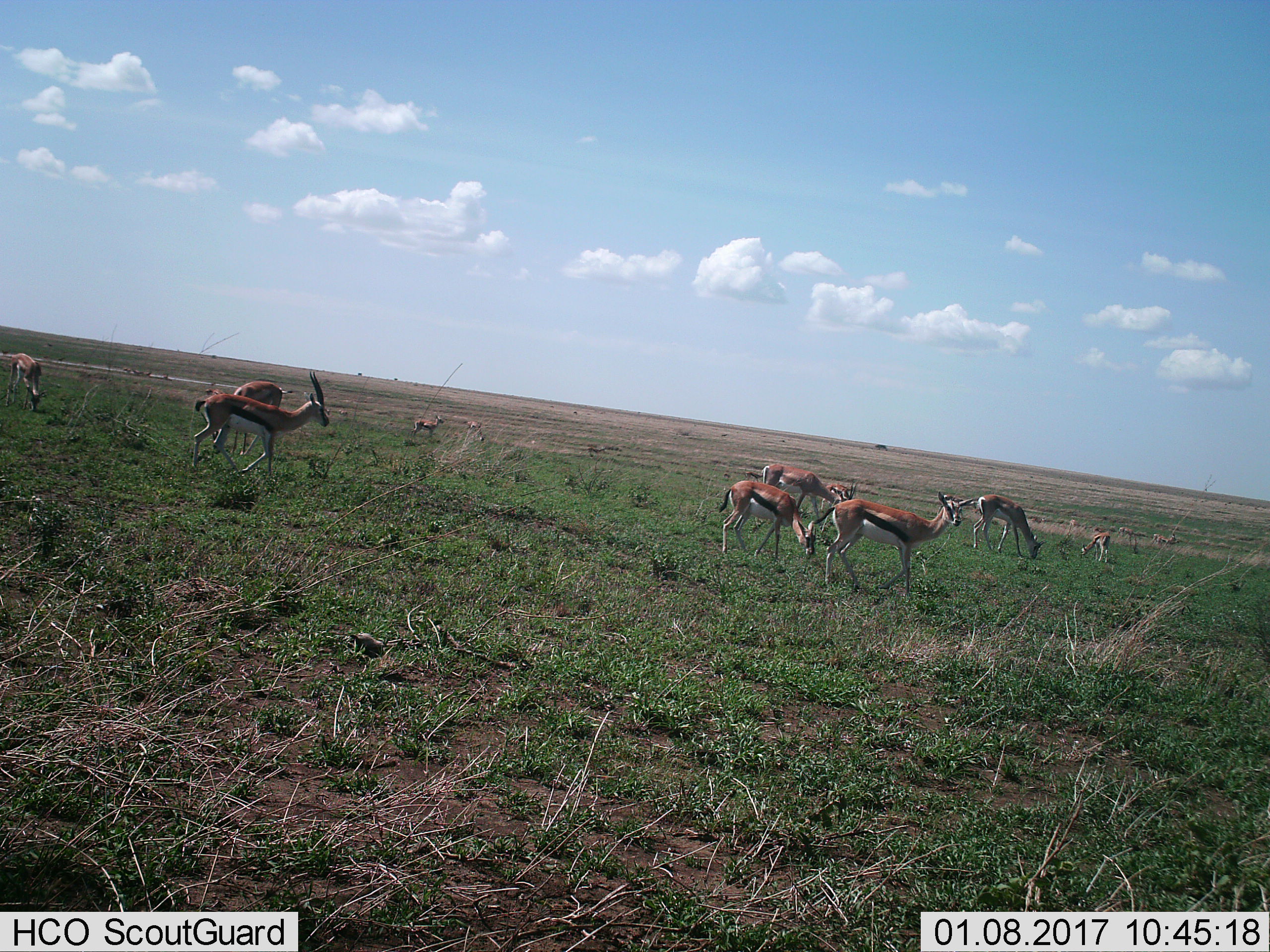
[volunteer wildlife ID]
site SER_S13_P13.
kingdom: Animalia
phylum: Chordata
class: Mammalia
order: Artiodactyla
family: Bovidae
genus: Eudorcas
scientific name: Eudorcas thomsonii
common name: thomson's gazelle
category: gazellethomsons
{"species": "gazellethomsons (thomson's gazelle) (Eudorcas thomsonii)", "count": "11-50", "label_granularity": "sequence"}